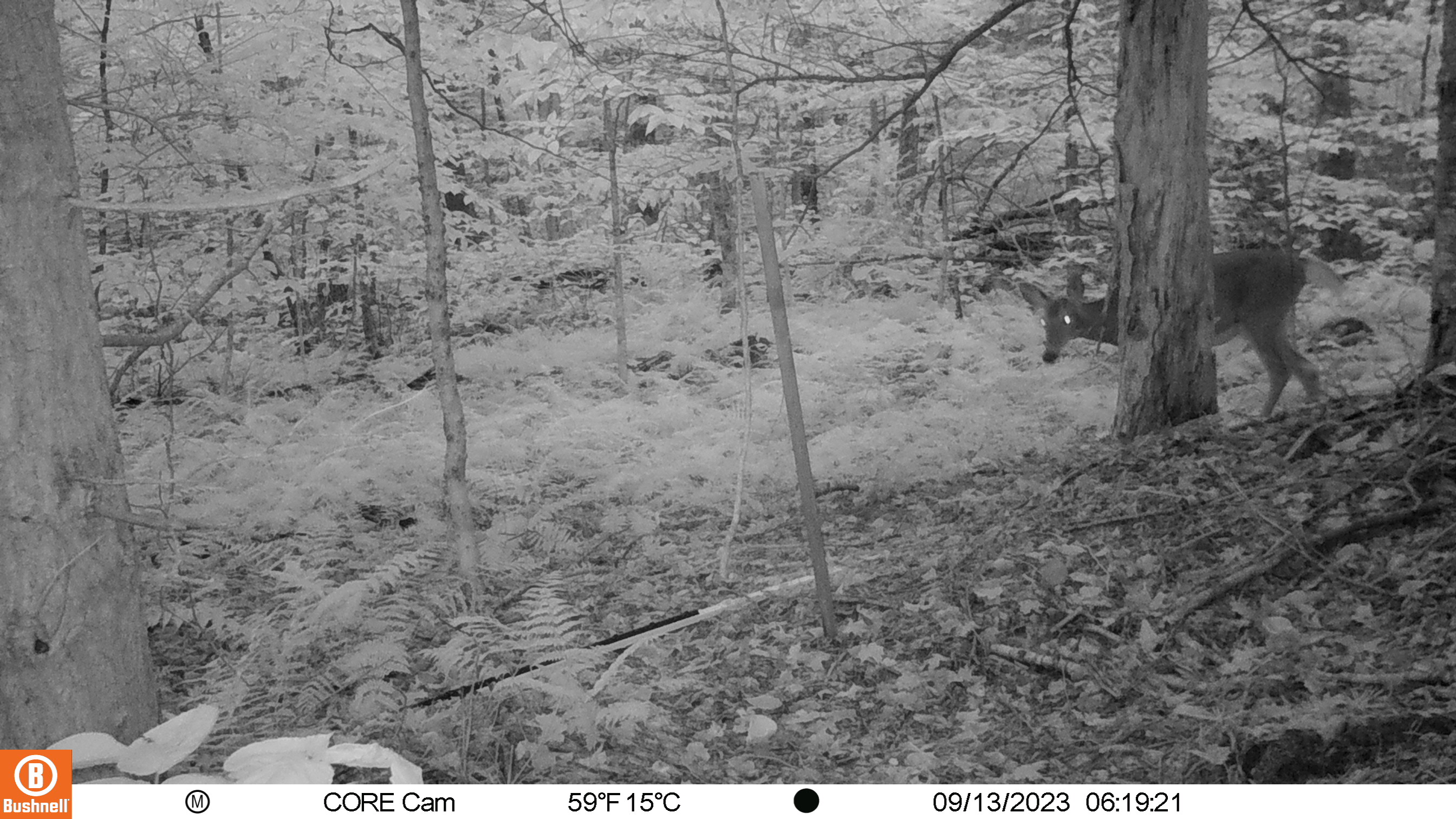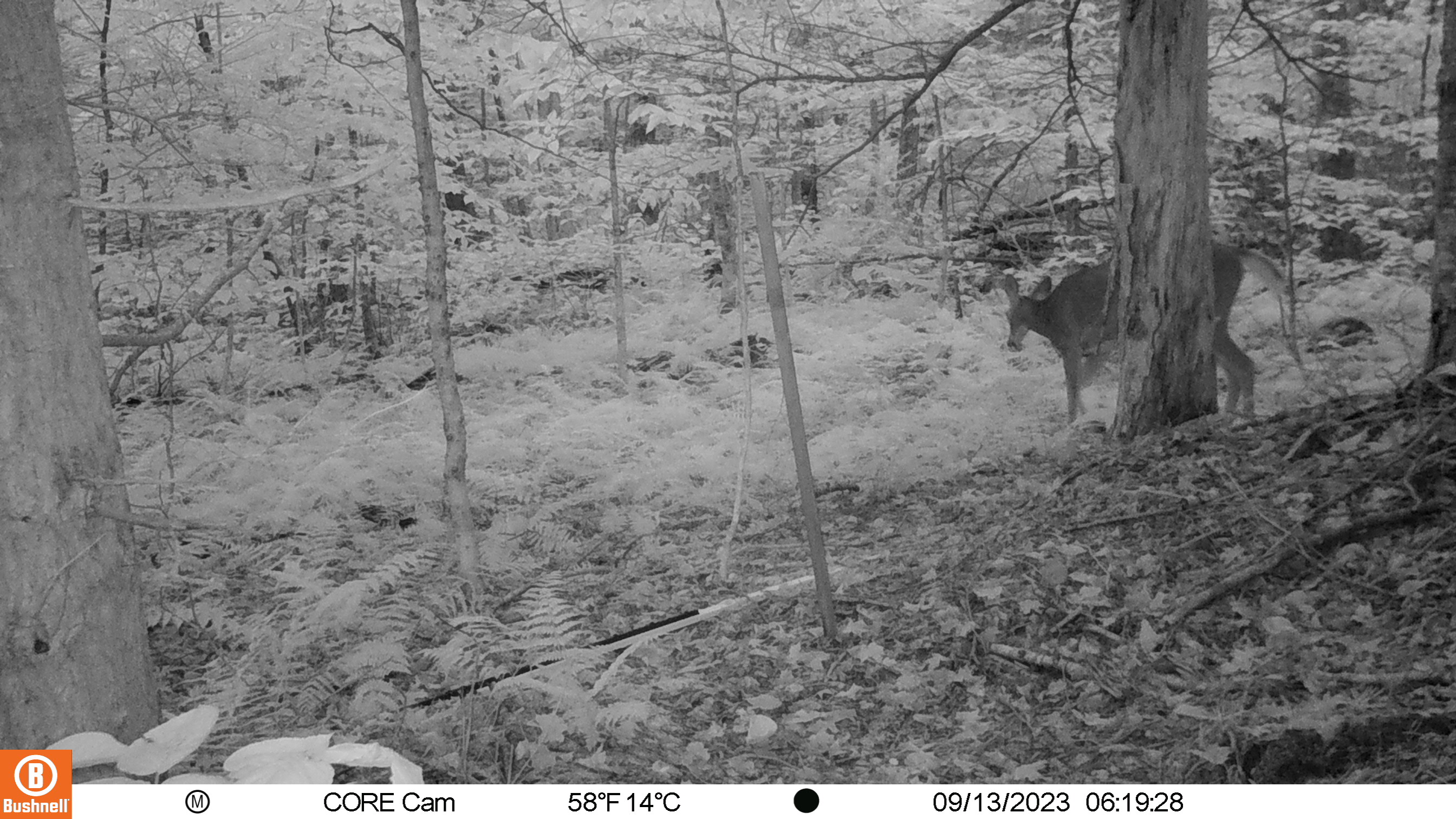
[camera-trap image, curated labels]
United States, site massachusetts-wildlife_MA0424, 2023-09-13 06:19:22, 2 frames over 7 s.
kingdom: Animalia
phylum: Chordata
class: Mammalia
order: Artiodactyla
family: Cervidae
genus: Odocoileus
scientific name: Odocoileus virginianus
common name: white-tailed deer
White-tailed deer (Odocoileus virginianus).